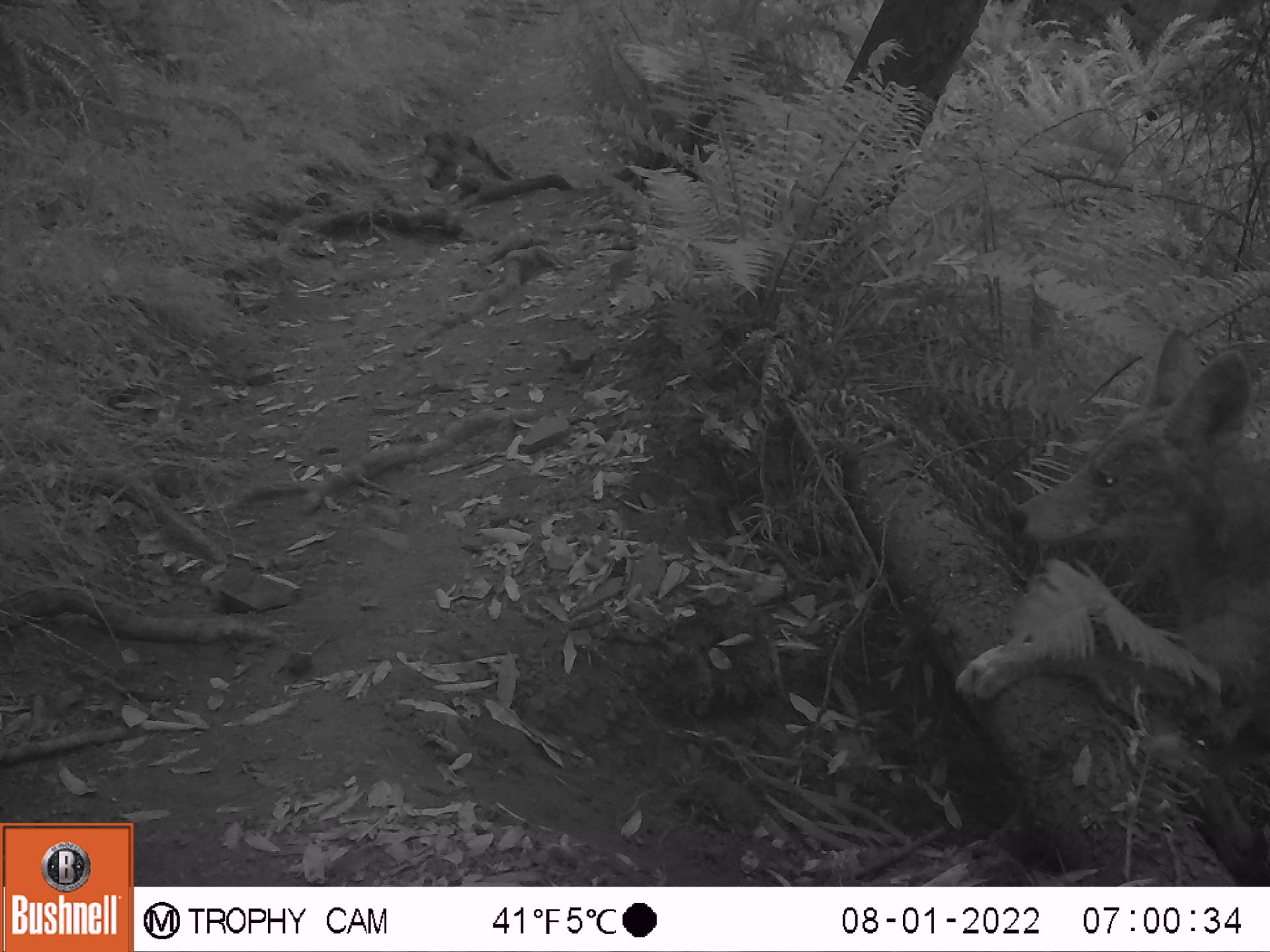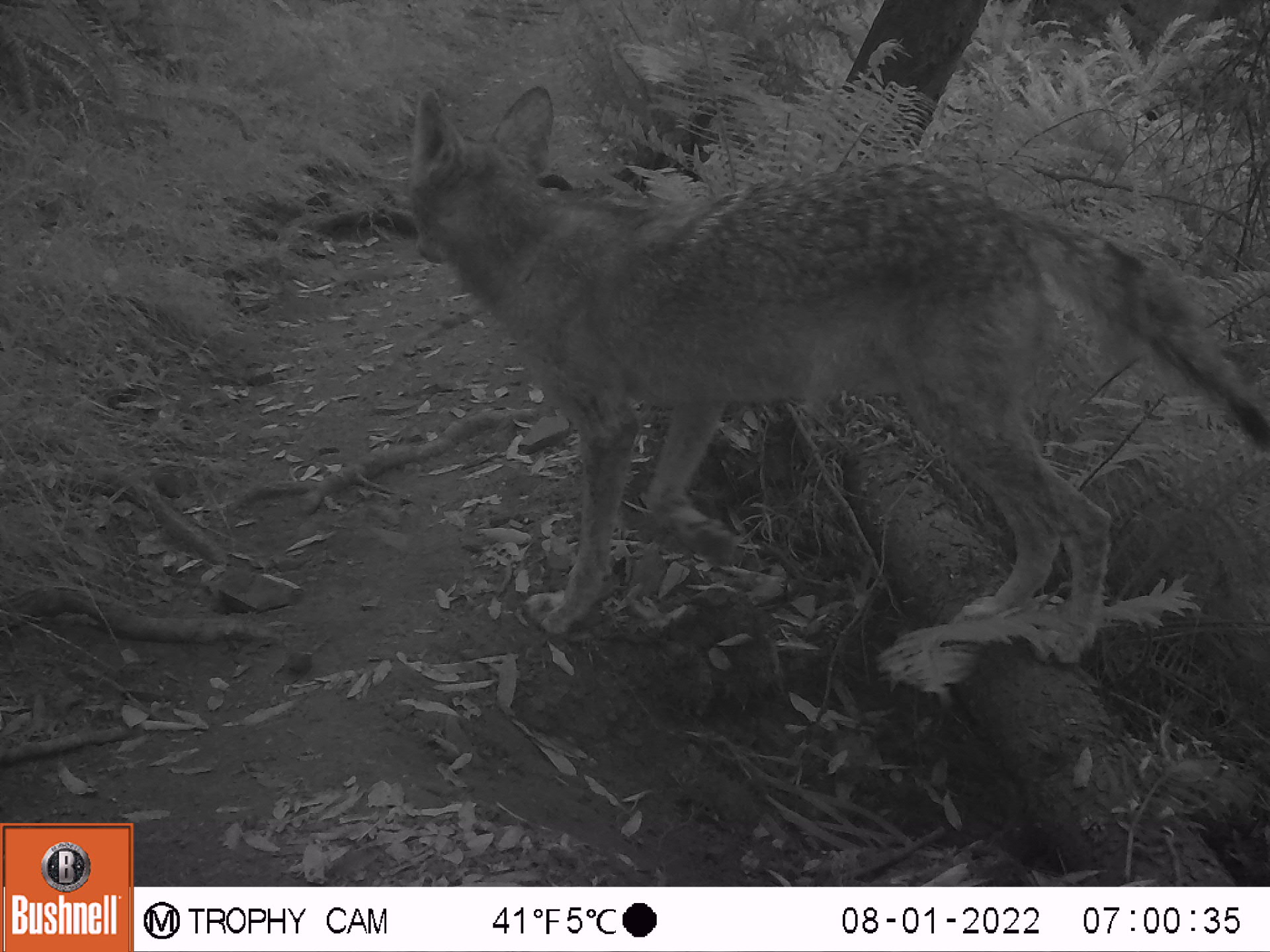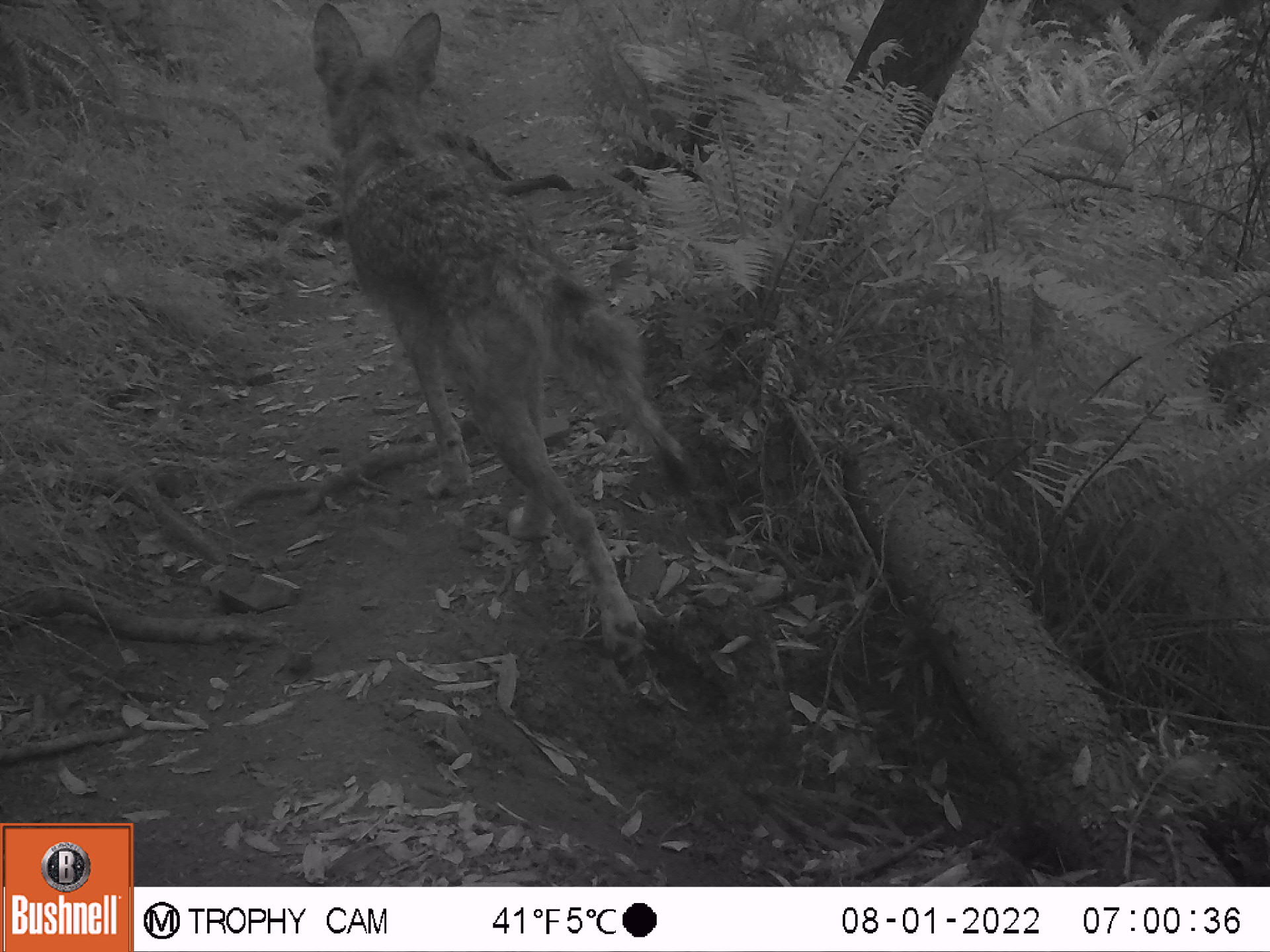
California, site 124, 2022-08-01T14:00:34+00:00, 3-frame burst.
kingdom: Animalia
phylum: Chordata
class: Mammalia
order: Carnivora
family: Canidae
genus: Canis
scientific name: Canis latrans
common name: coyote